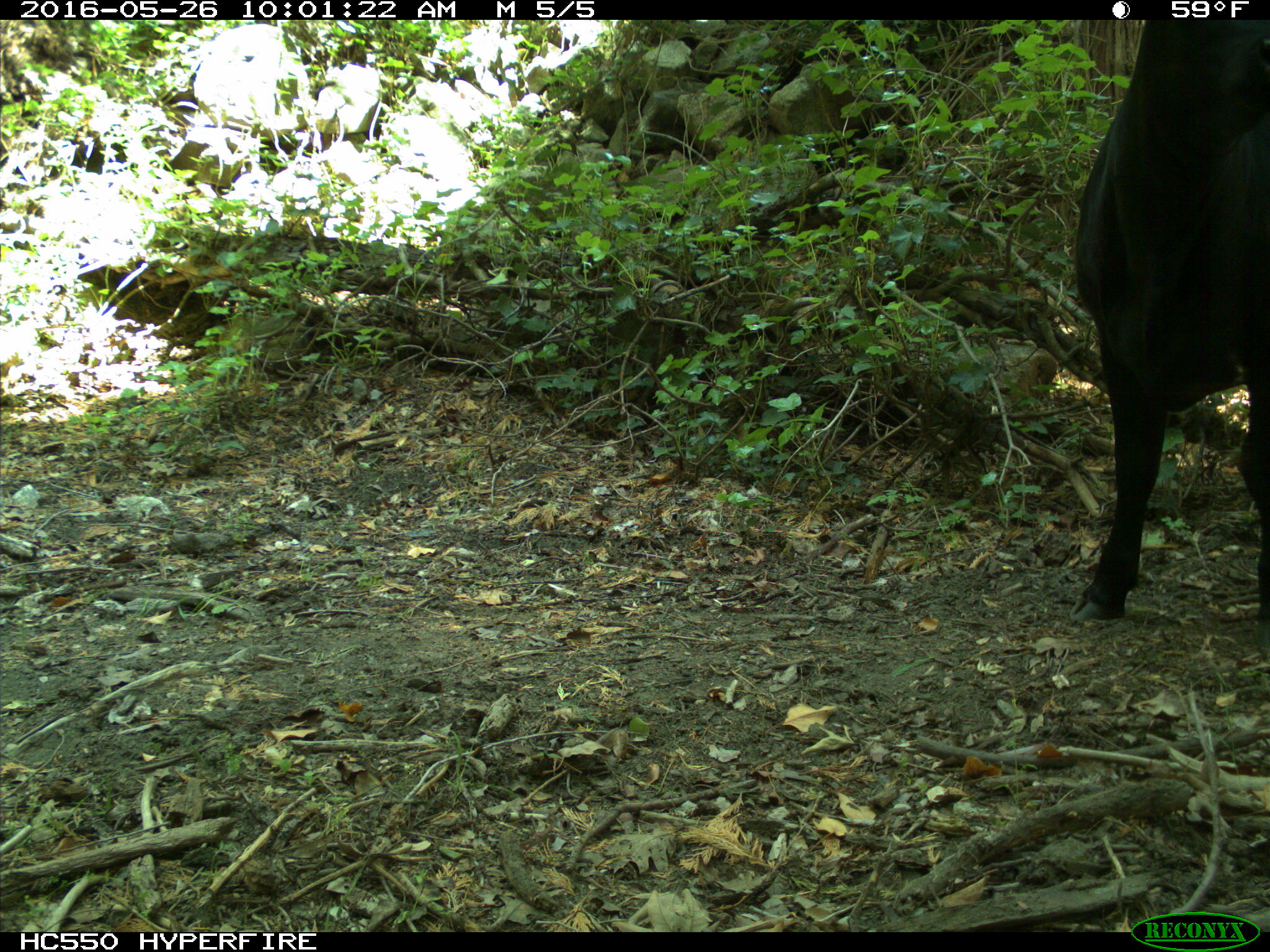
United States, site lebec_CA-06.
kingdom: Animalia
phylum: Chordata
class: Mammalia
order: Artiodactyla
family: Bovidae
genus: Bos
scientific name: Bos taurus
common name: domestic cow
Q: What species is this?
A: Bos taurus (domestic cow).